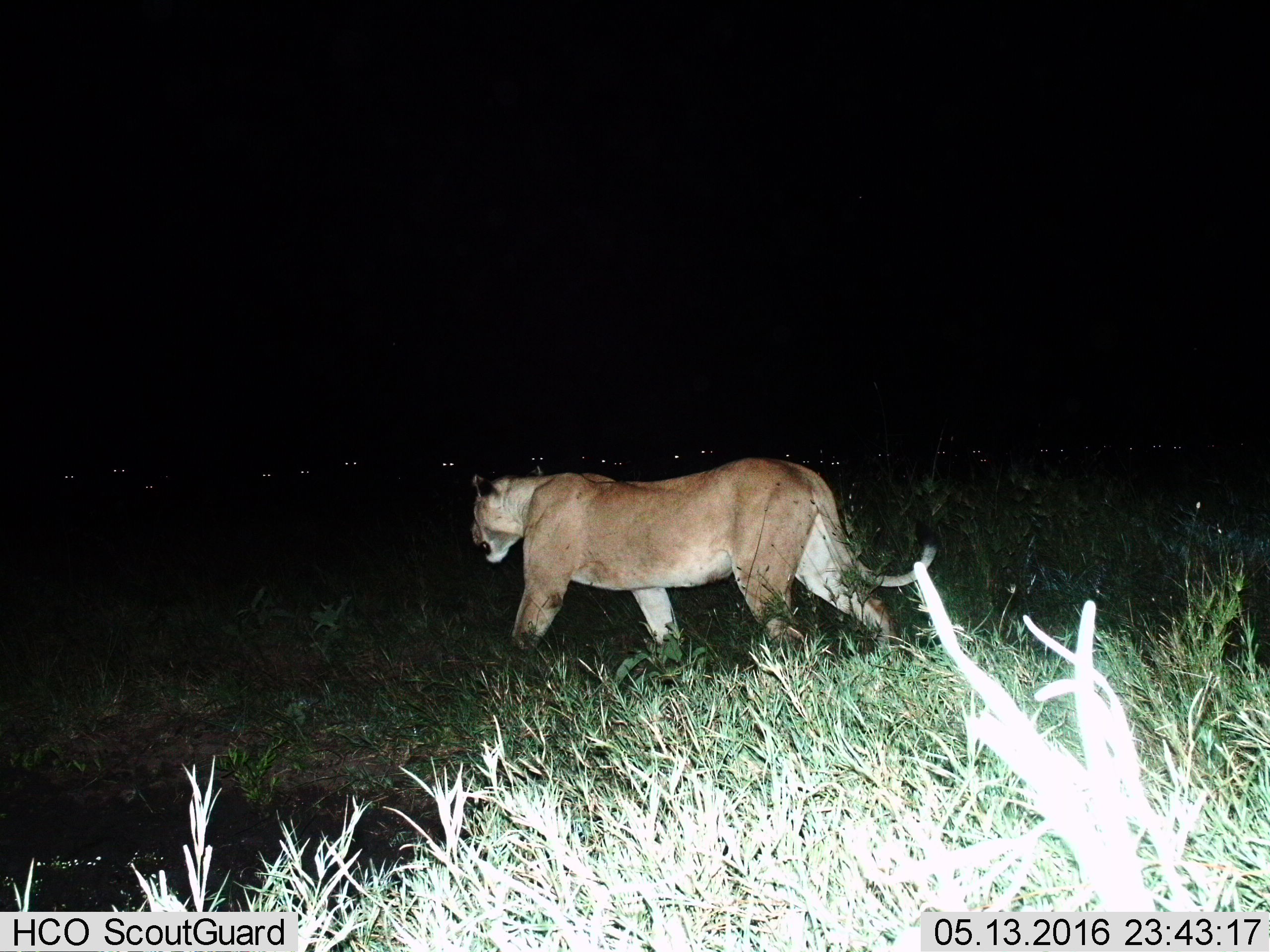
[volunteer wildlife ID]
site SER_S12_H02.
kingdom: Animalia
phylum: Chordata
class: Mammalia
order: Carnivora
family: Felidae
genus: Panthera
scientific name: Panthera leo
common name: lion female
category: lionfemale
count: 1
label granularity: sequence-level